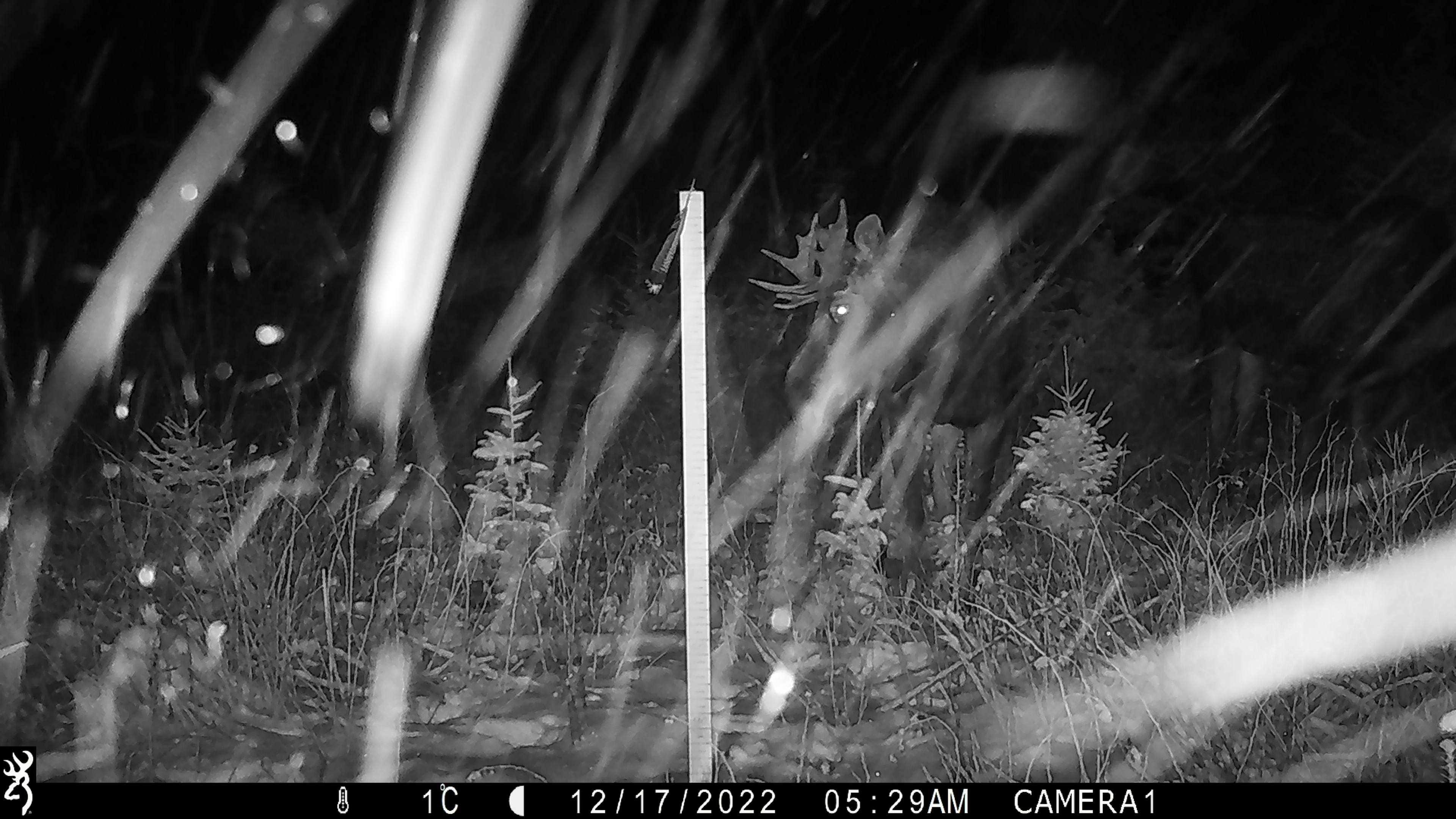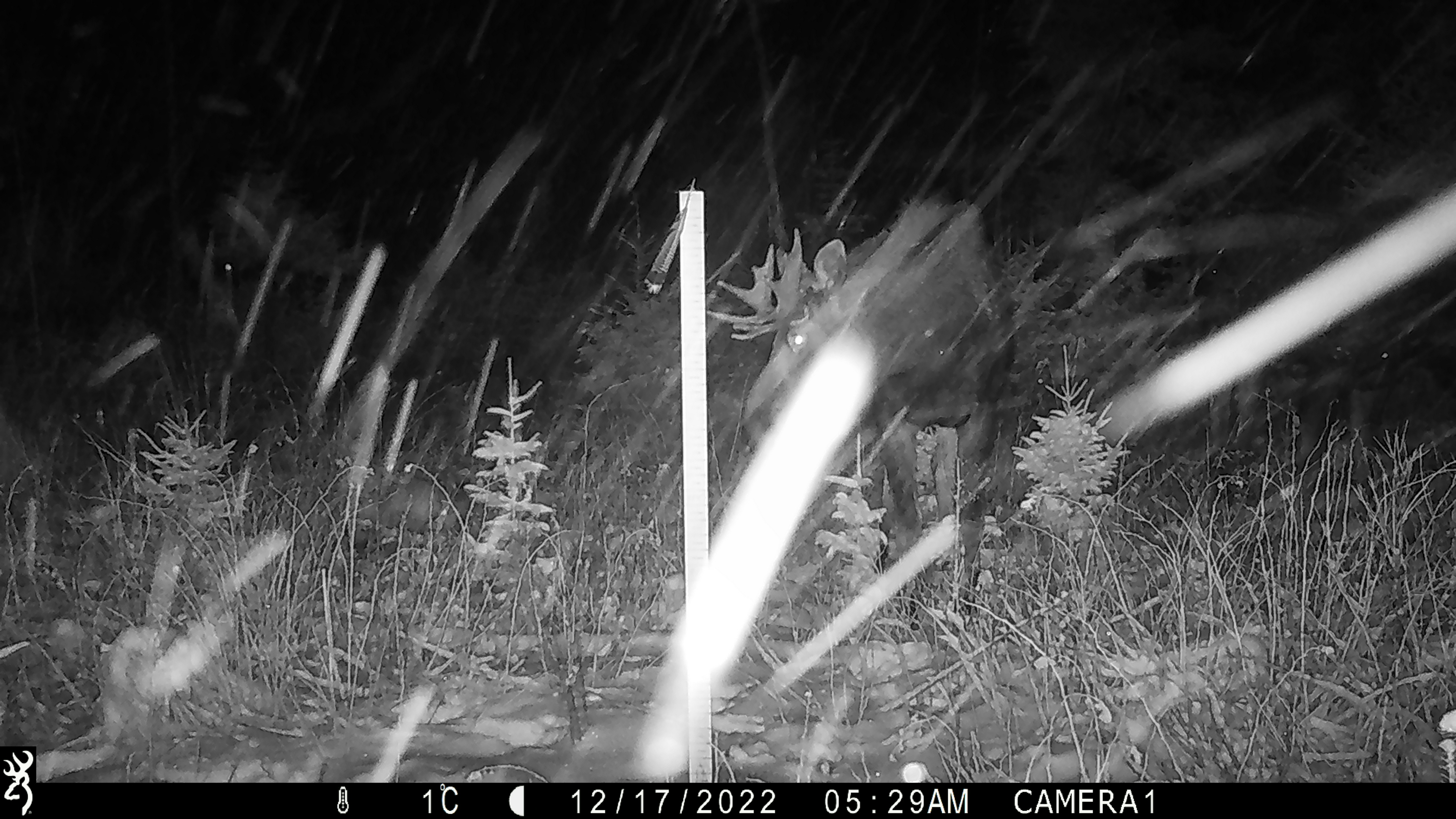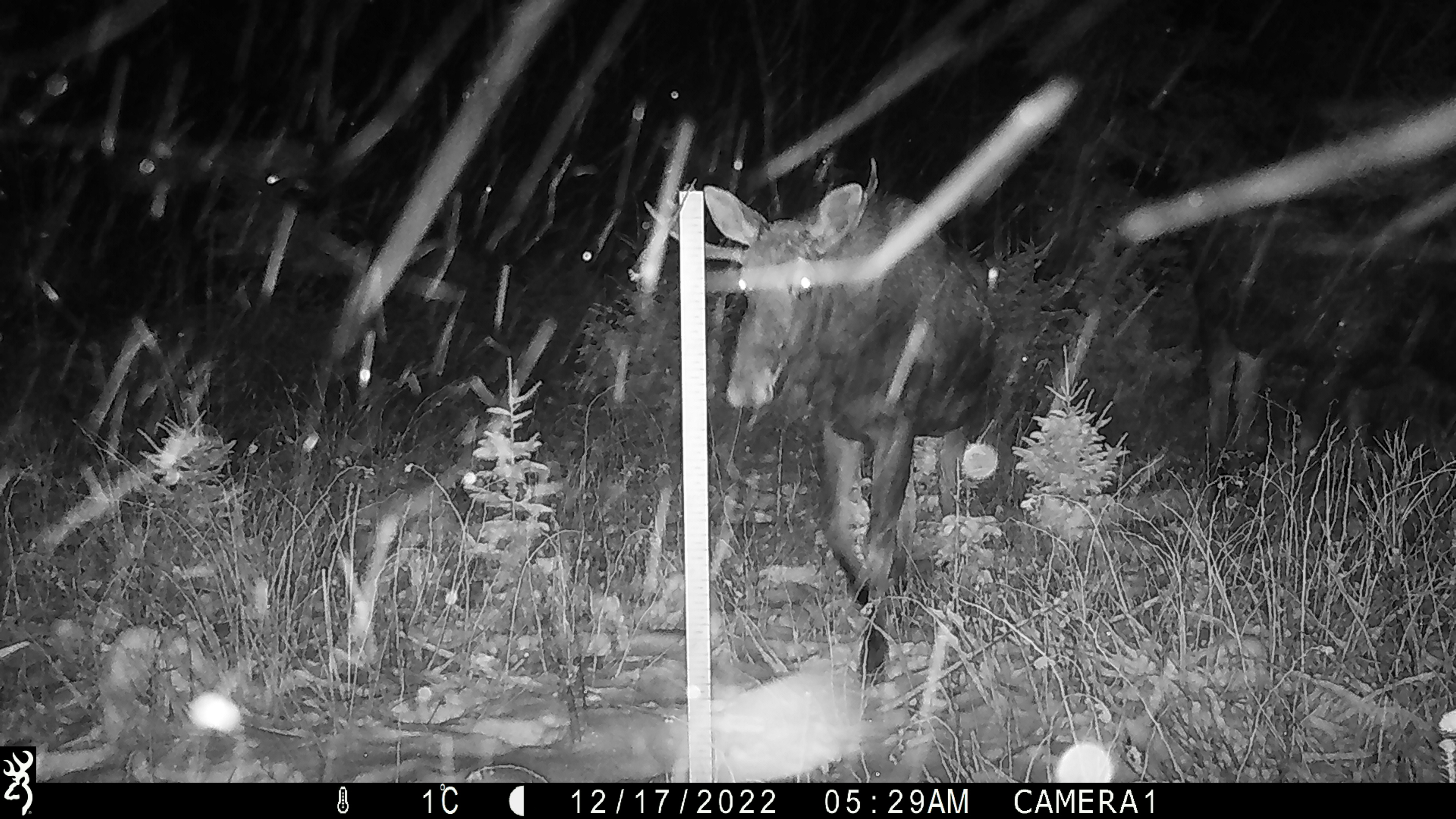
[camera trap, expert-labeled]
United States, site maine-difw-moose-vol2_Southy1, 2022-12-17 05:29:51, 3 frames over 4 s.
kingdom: Animalia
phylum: Chordata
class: Mammalia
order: Artiodactyla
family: Cervidae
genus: Alces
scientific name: Alces alces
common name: moose